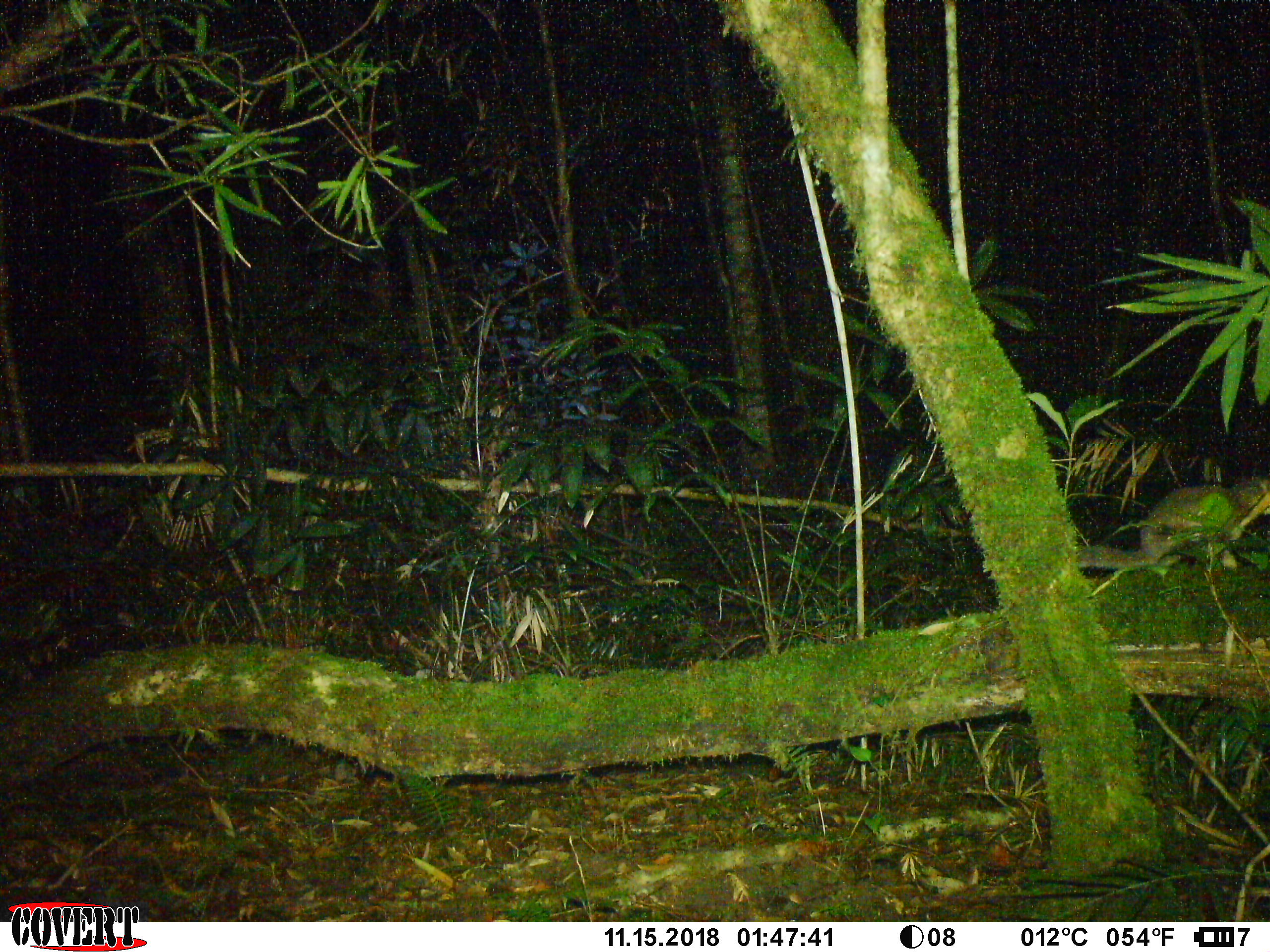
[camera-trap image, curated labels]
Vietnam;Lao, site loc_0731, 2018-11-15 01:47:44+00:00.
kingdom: Animalia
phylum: Chordata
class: Mammalia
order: Carnivora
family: Mustelidae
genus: Melogale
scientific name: Melogale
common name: ferret badger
Ferret badger (Melogale). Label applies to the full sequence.